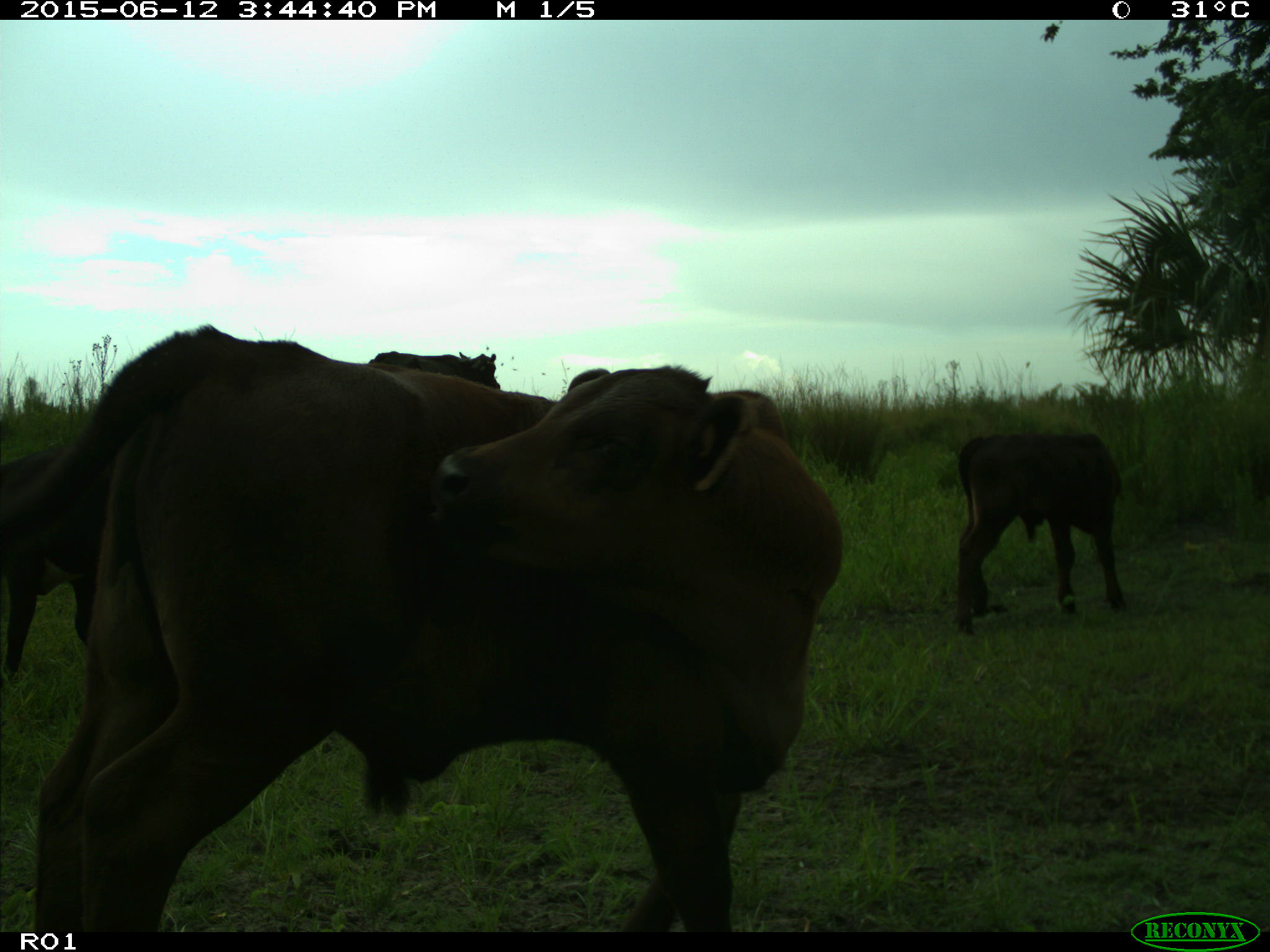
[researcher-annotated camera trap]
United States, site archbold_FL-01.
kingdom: Animalia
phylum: Chordata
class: Mammalia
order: Artiodactyla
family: Bovidae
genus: Bos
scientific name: Bos taurus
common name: domestic cow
Bos taurus (domestic cow).